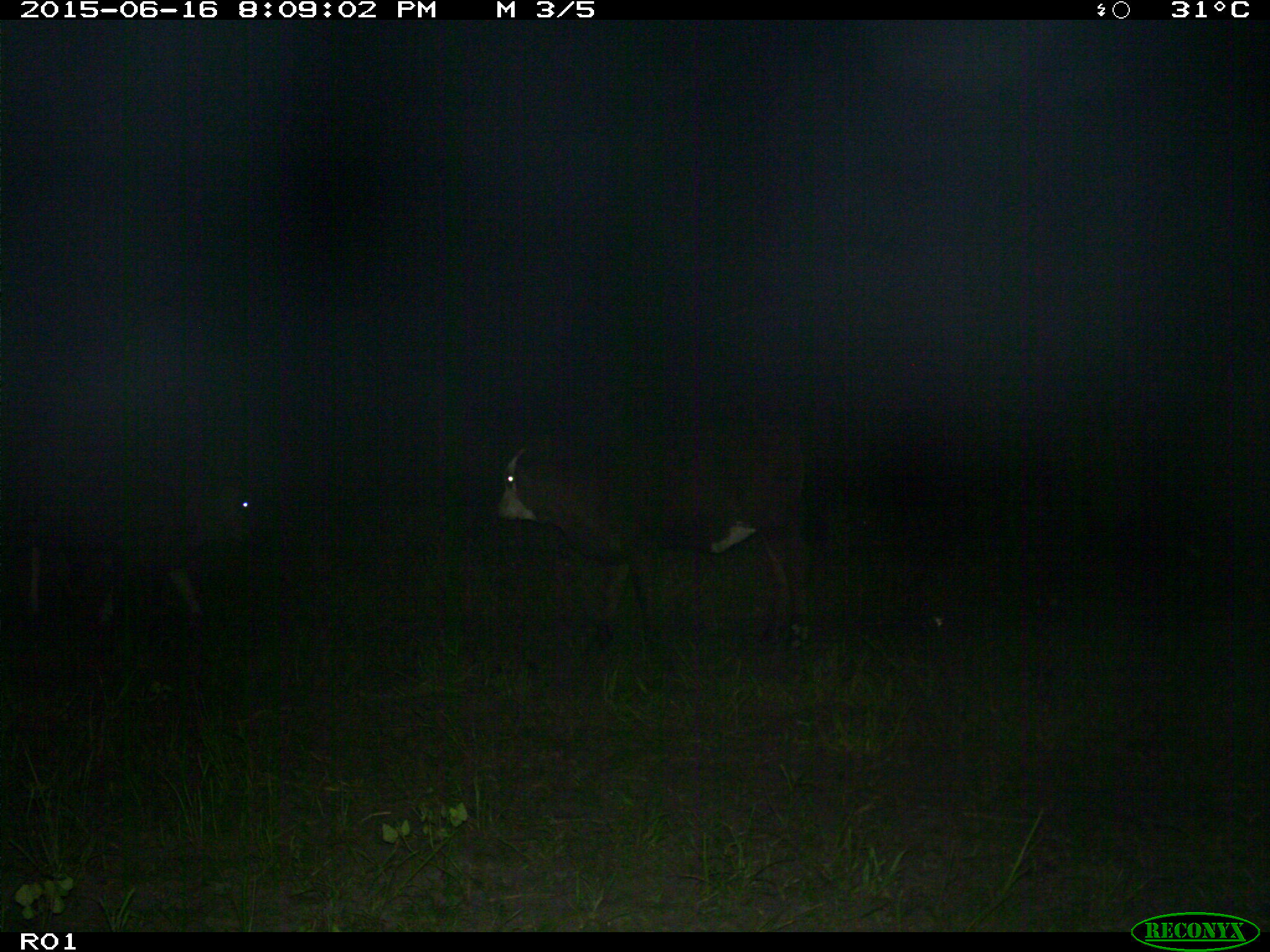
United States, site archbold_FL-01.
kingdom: Animalia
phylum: Chordata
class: Mammalia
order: Artiodactyla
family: Bovidae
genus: Bos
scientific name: Bos taurus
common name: domestic cow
Bos taurus (domestic cow).